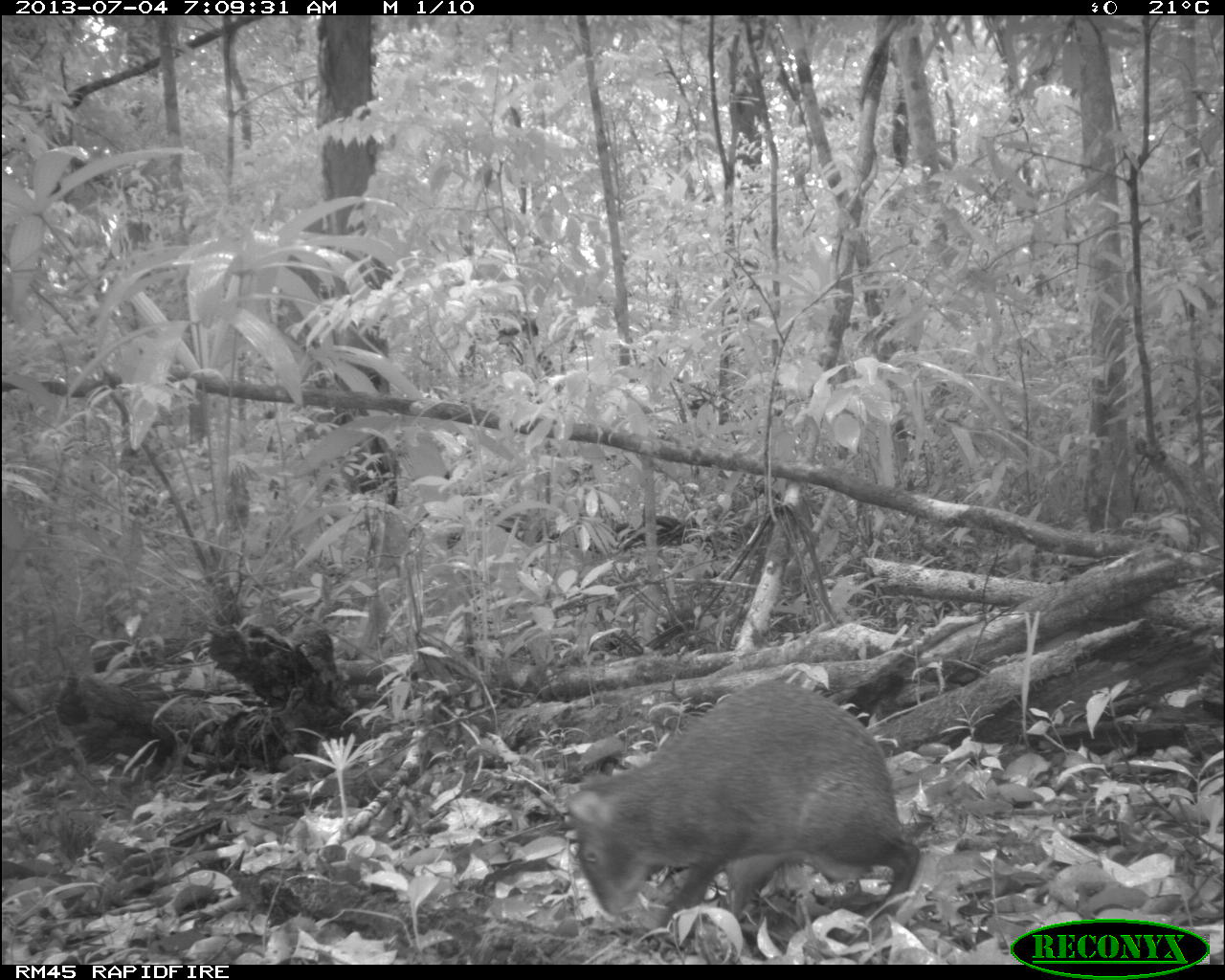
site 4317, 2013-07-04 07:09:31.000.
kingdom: Animalia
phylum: Chordata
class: Mammalia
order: Rodentia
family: Dasyproctidae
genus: Dasyprocta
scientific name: Dasyprocta punctata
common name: central american agouti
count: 1